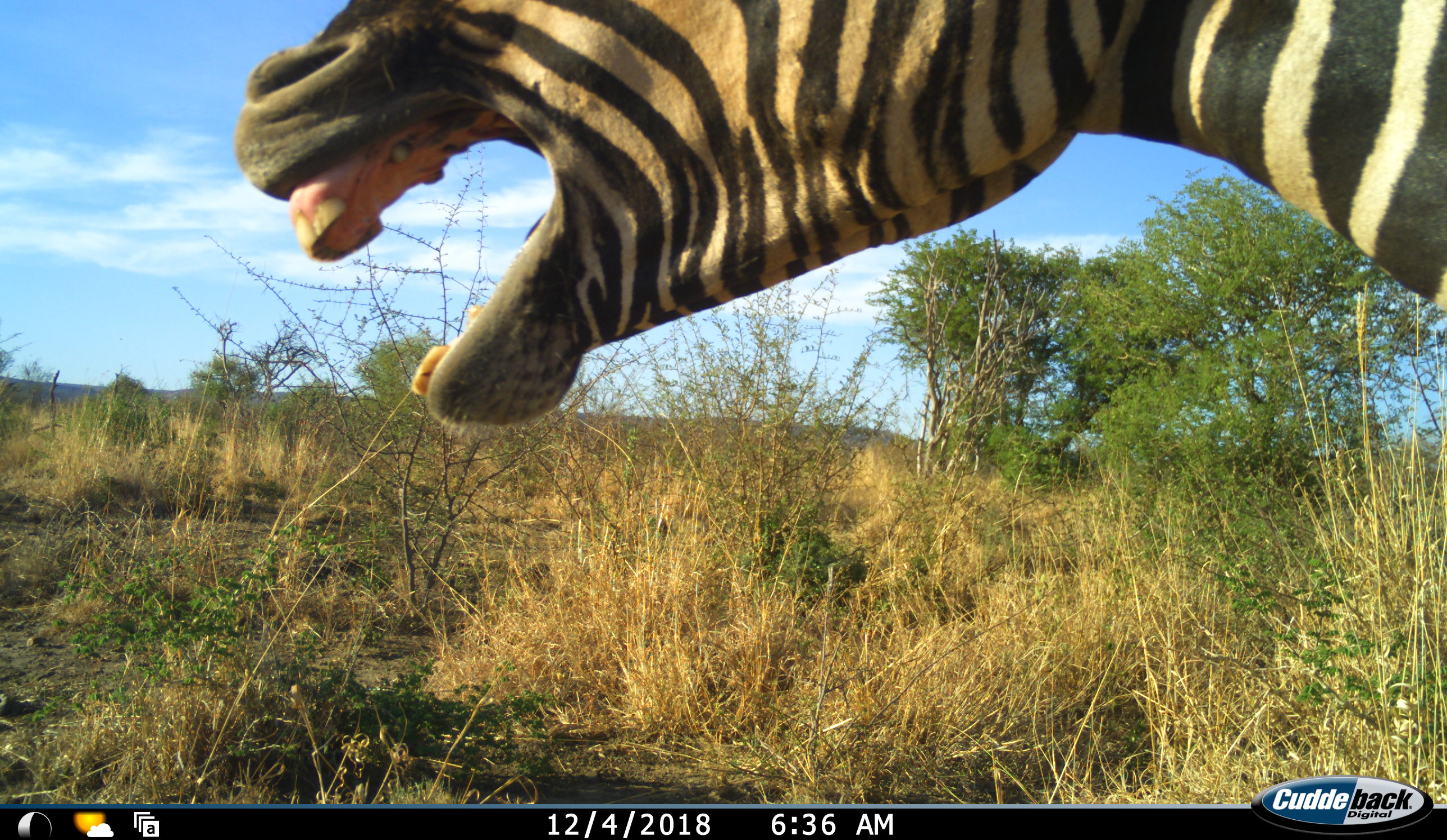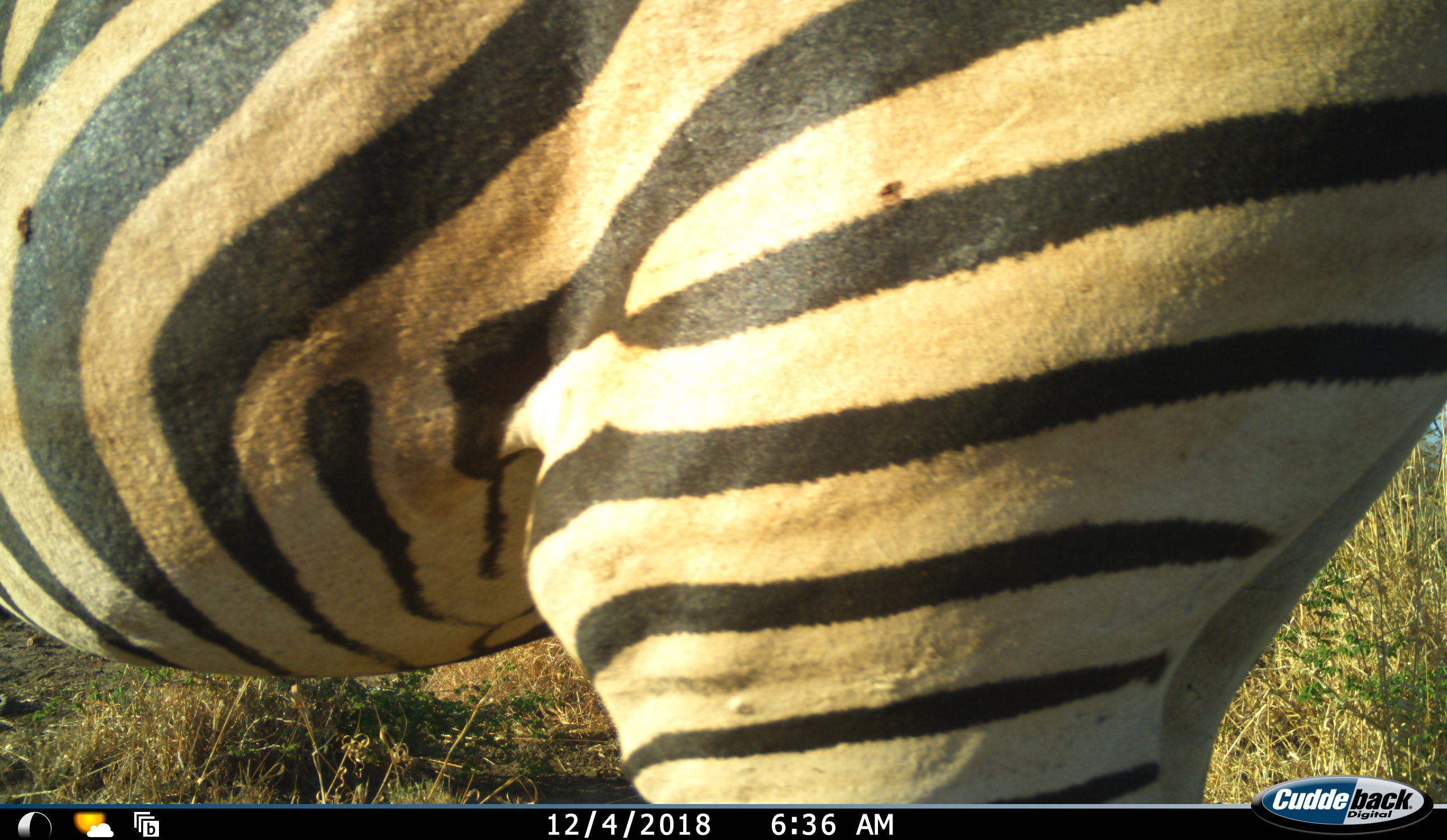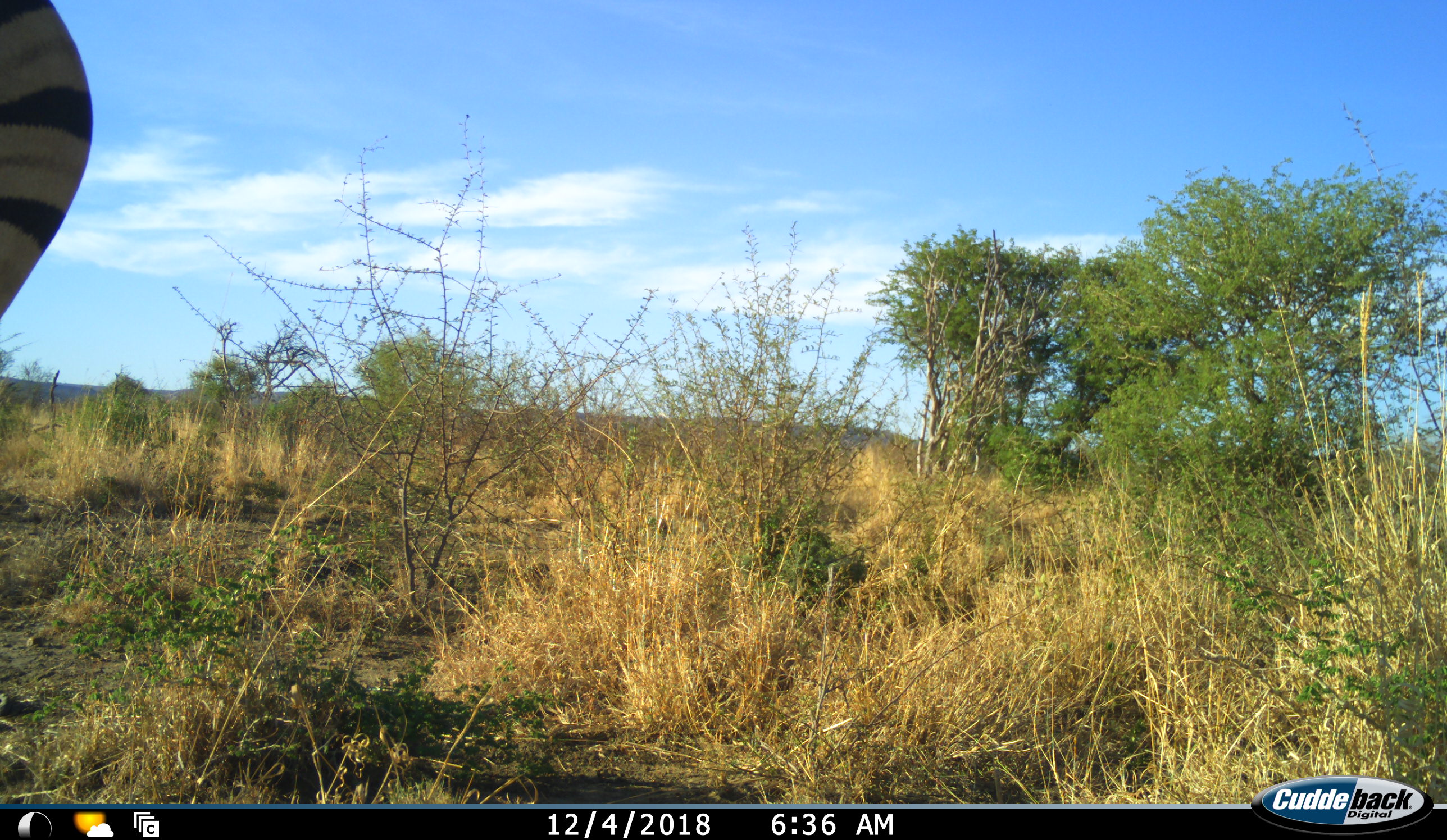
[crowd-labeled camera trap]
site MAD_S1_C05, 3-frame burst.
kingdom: Animalia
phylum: Chordata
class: Mammalia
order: Perissodactyla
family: Equidae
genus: Equus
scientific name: Equus quagga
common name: plains zebra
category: zebraplains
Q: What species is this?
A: Zebraplains (plains zebra) (Equus quagga).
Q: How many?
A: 1.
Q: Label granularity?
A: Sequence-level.